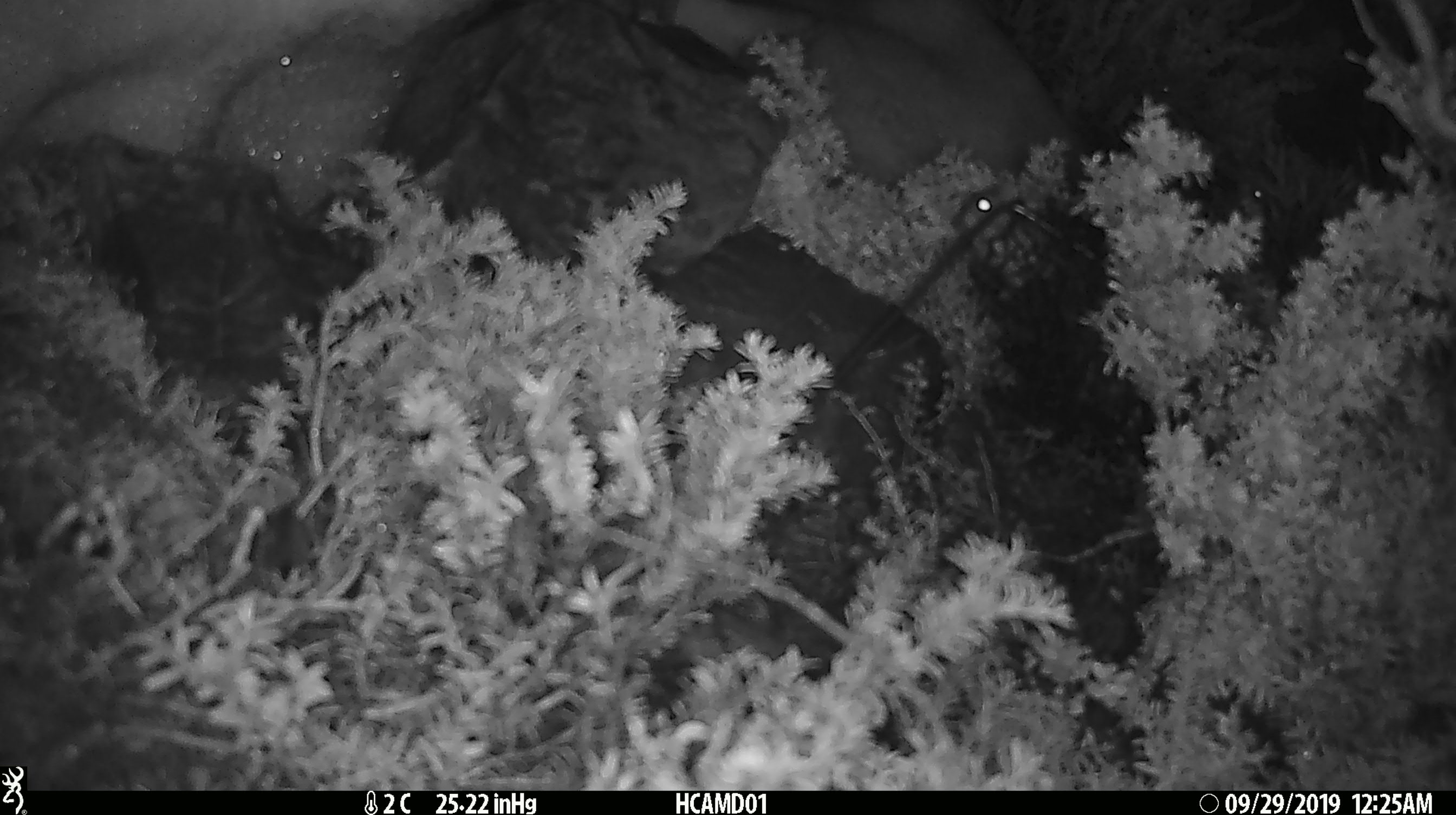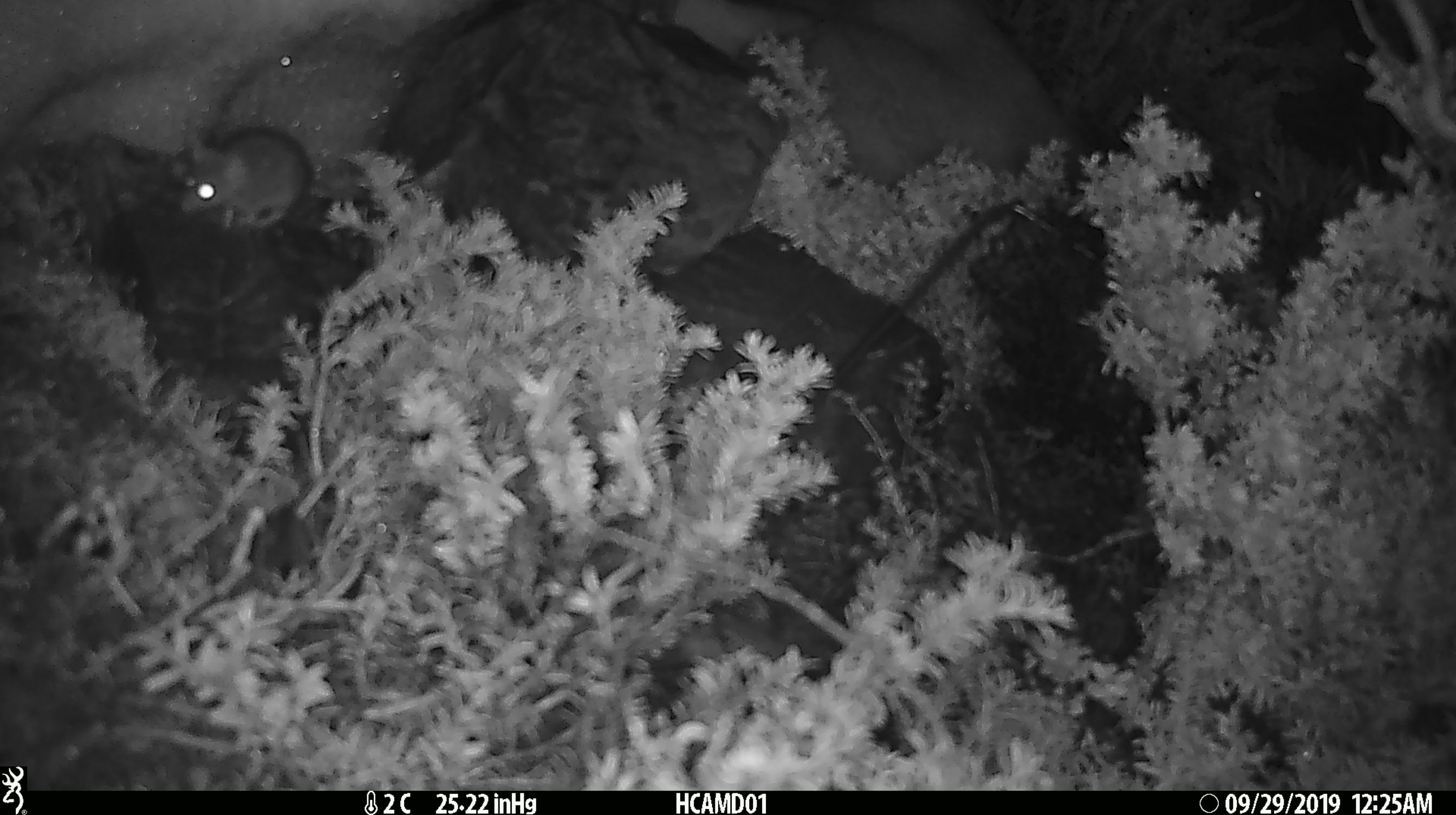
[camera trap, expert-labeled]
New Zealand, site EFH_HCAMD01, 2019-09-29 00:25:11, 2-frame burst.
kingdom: Animalia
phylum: Chordata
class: Mammalia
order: Rodentia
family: Muridae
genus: Mus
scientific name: Mus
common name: mouse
Mouse (Mus).